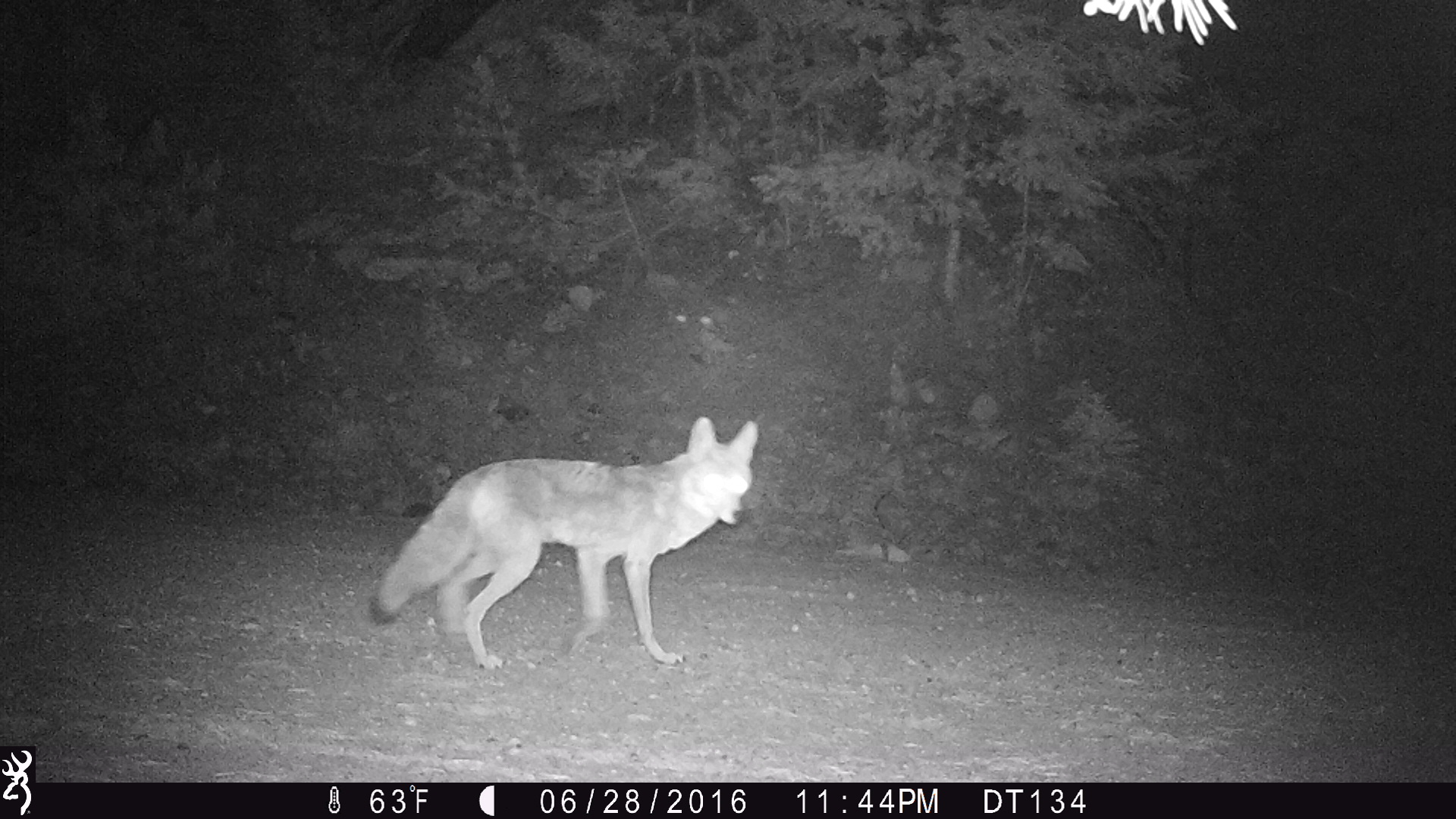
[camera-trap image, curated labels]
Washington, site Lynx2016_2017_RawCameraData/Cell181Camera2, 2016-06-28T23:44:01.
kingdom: Animalia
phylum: Chordata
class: Mammalia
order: Carnivora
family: Canidae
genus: Canis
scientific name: Canis latrans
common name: coyote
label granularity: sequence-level